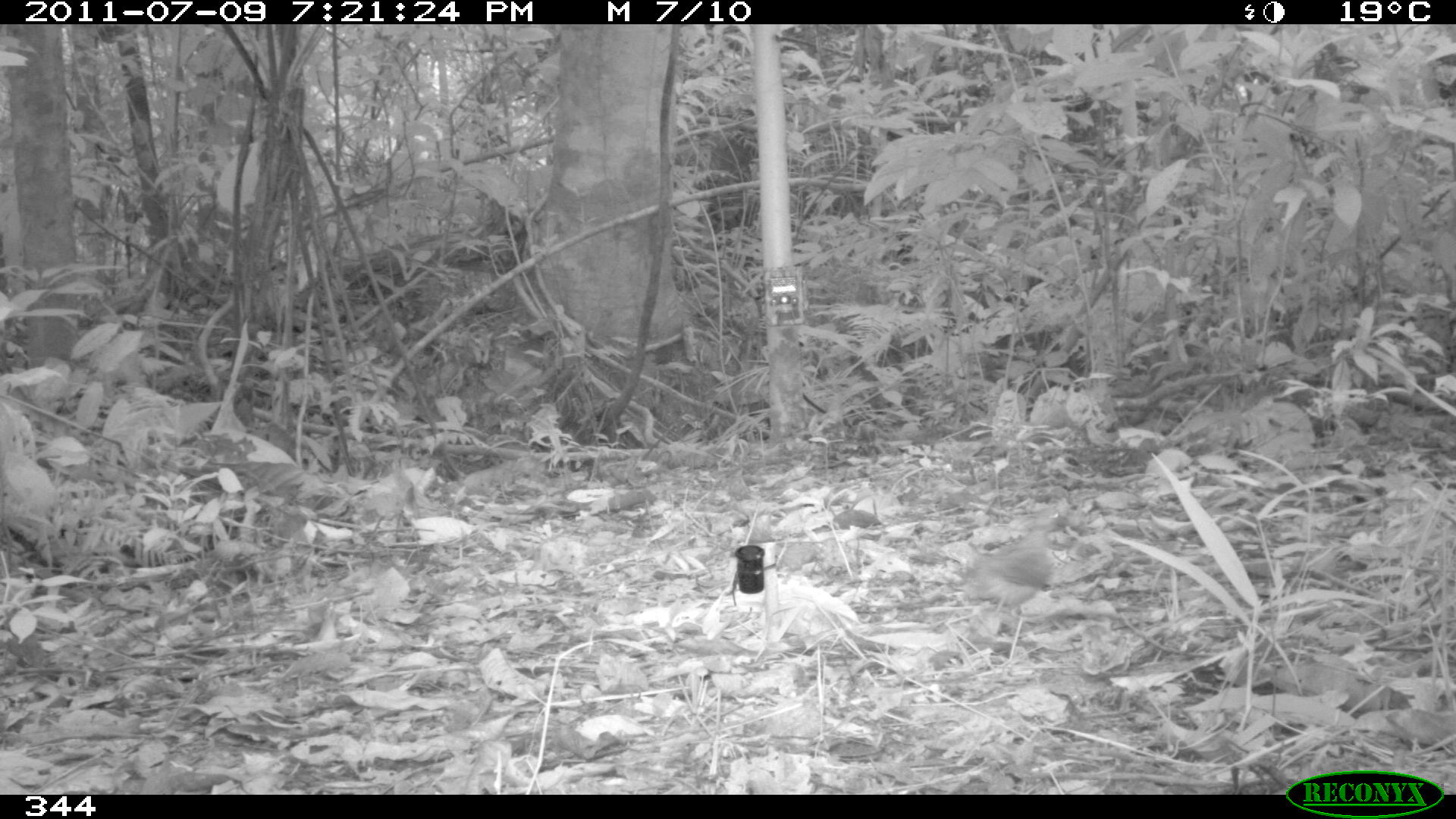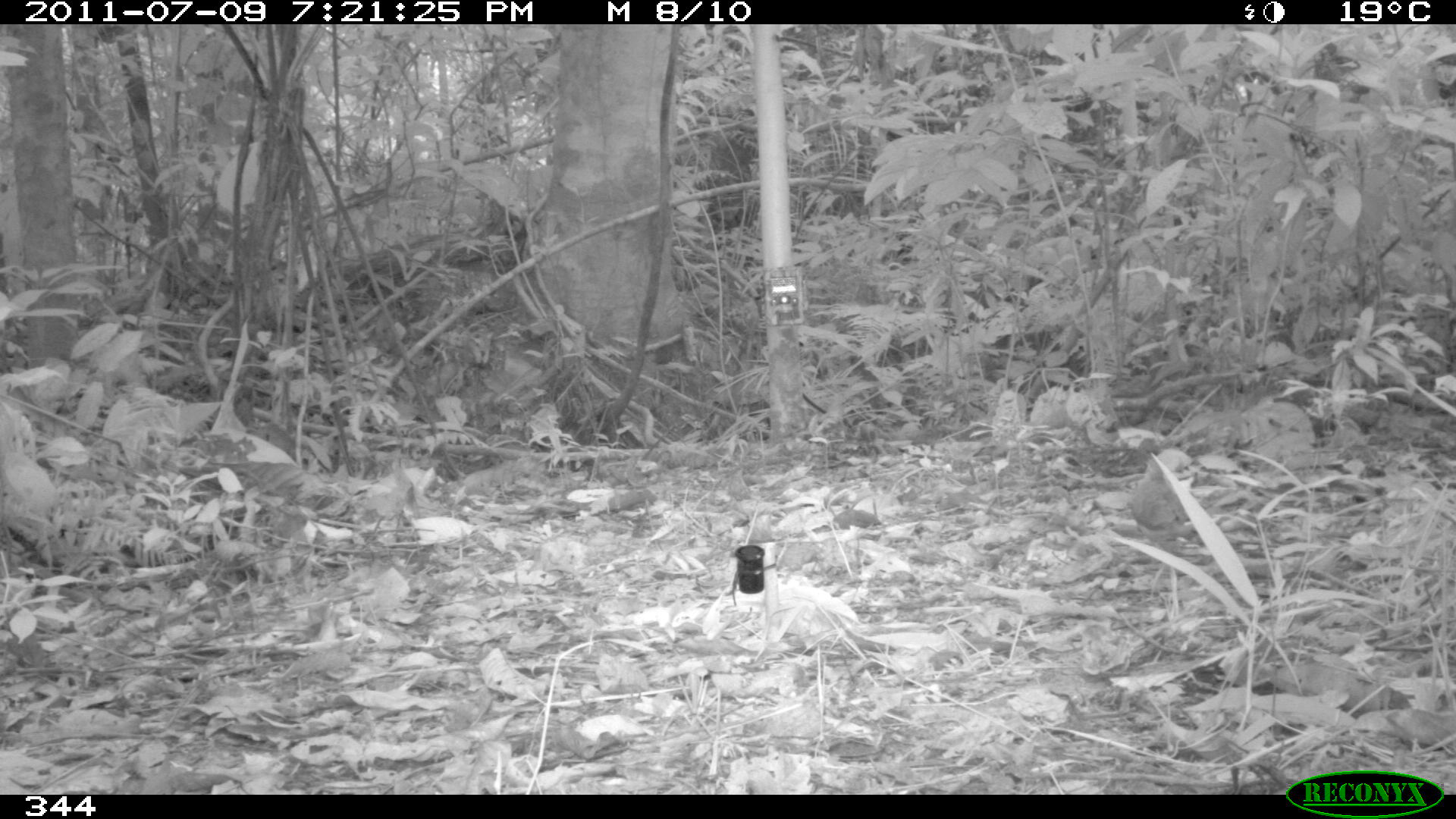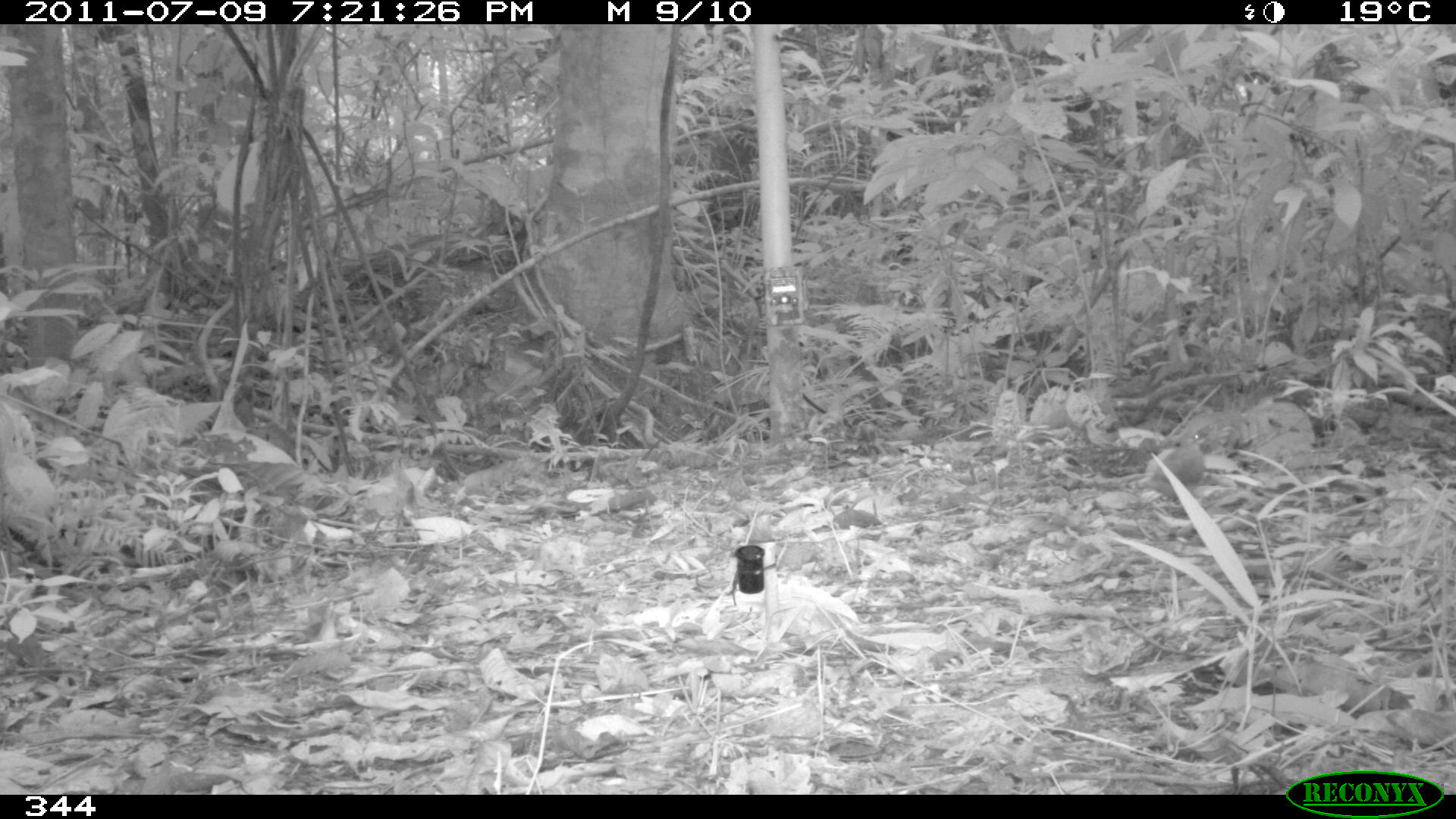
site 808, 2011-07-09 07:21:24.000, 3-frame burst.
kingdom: Animalia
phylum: Chordata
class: Aves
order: Columbiformes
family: Columbidae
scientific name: Columbidae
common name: dove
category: paloma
Paloma (dove) (Columbidae).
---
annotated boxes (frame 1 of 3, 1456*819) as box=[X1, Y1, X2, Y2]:
paloma: box=[961, 507, 1060, 610]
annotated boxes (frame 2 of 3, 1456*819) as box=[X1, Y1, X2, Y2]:
paloma: box=[1125, 452, 1195, 553]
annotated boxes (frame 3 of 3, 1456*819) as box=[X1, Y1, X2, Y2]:
paloma: box=[1135, 427, 1208, 503]